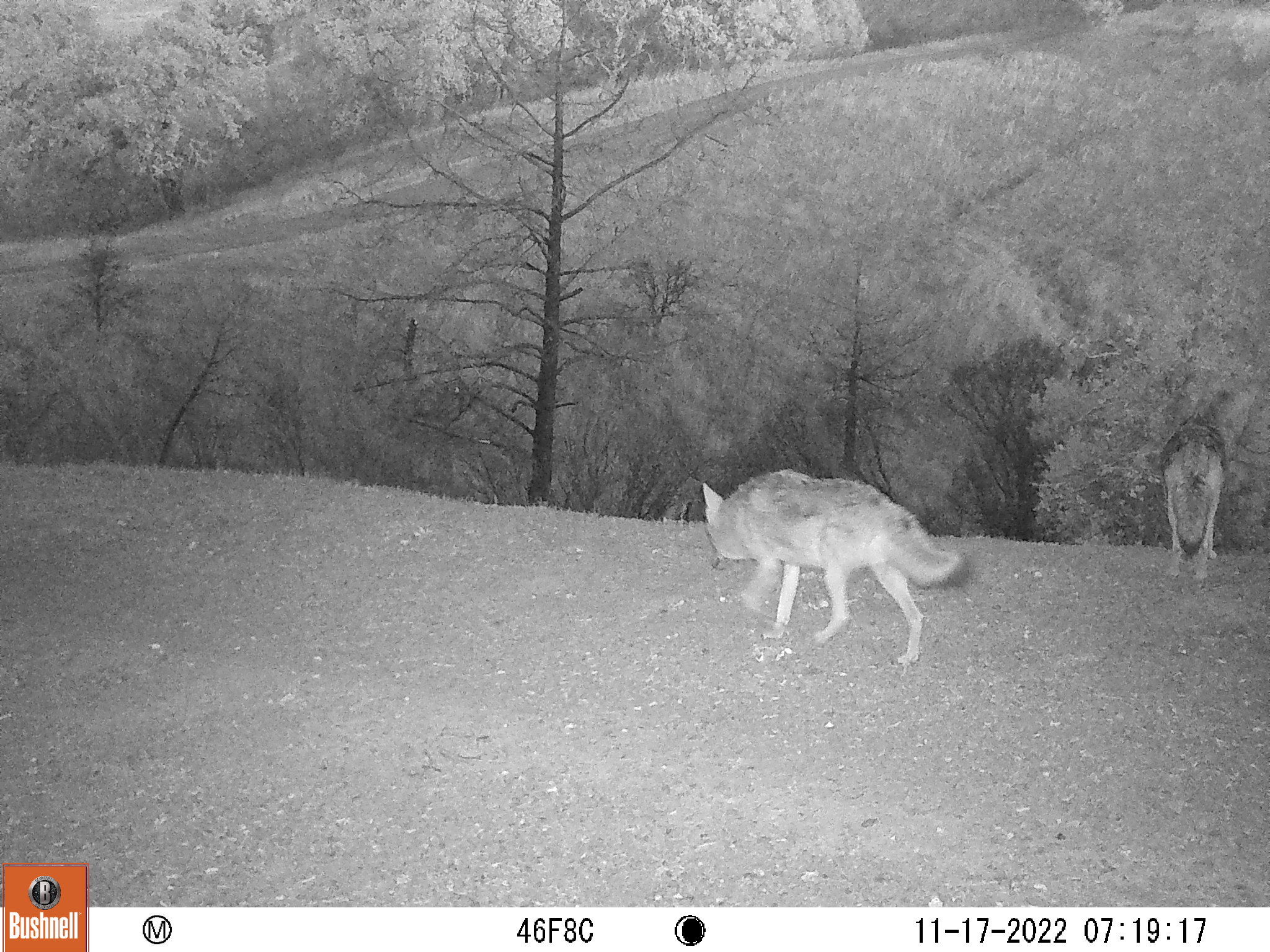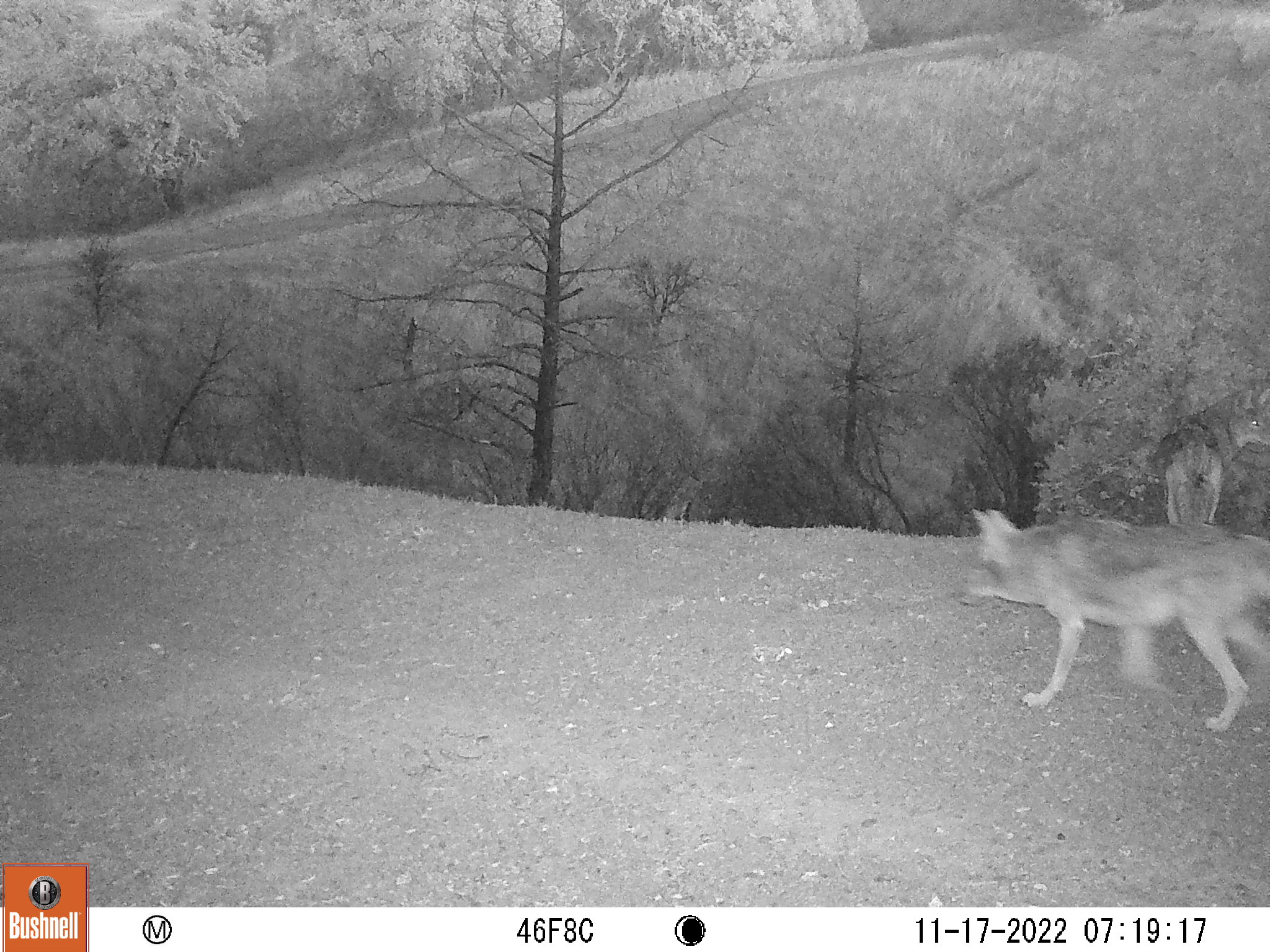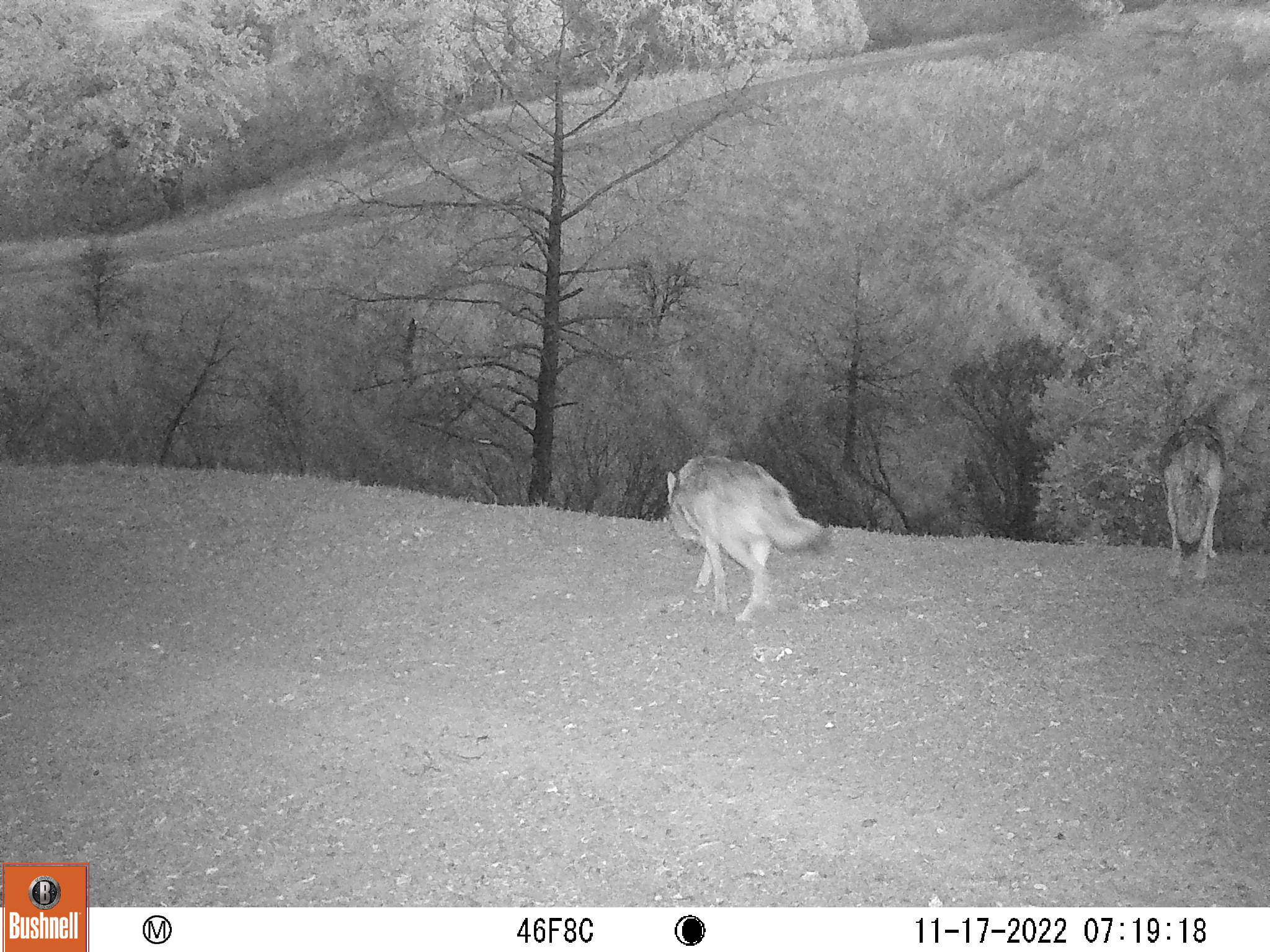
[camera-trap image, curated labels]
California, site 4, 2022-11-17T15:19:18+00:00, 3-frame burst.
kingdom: Animalia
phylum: Chordata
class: Mammalia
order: Carnivora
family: Canidae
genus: Canis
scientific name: Canis latrans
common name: coyote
Coyote (Canis latrans).